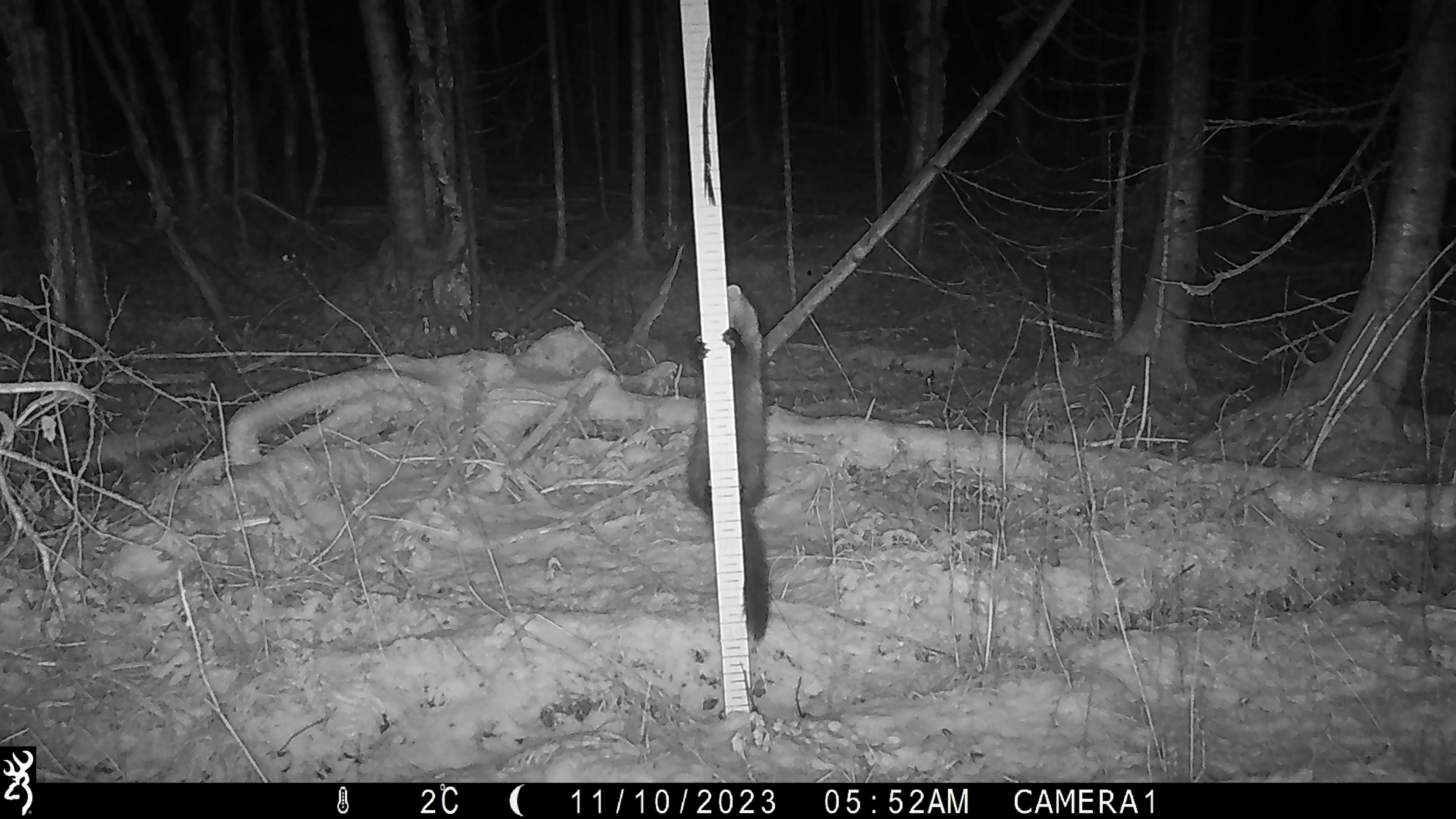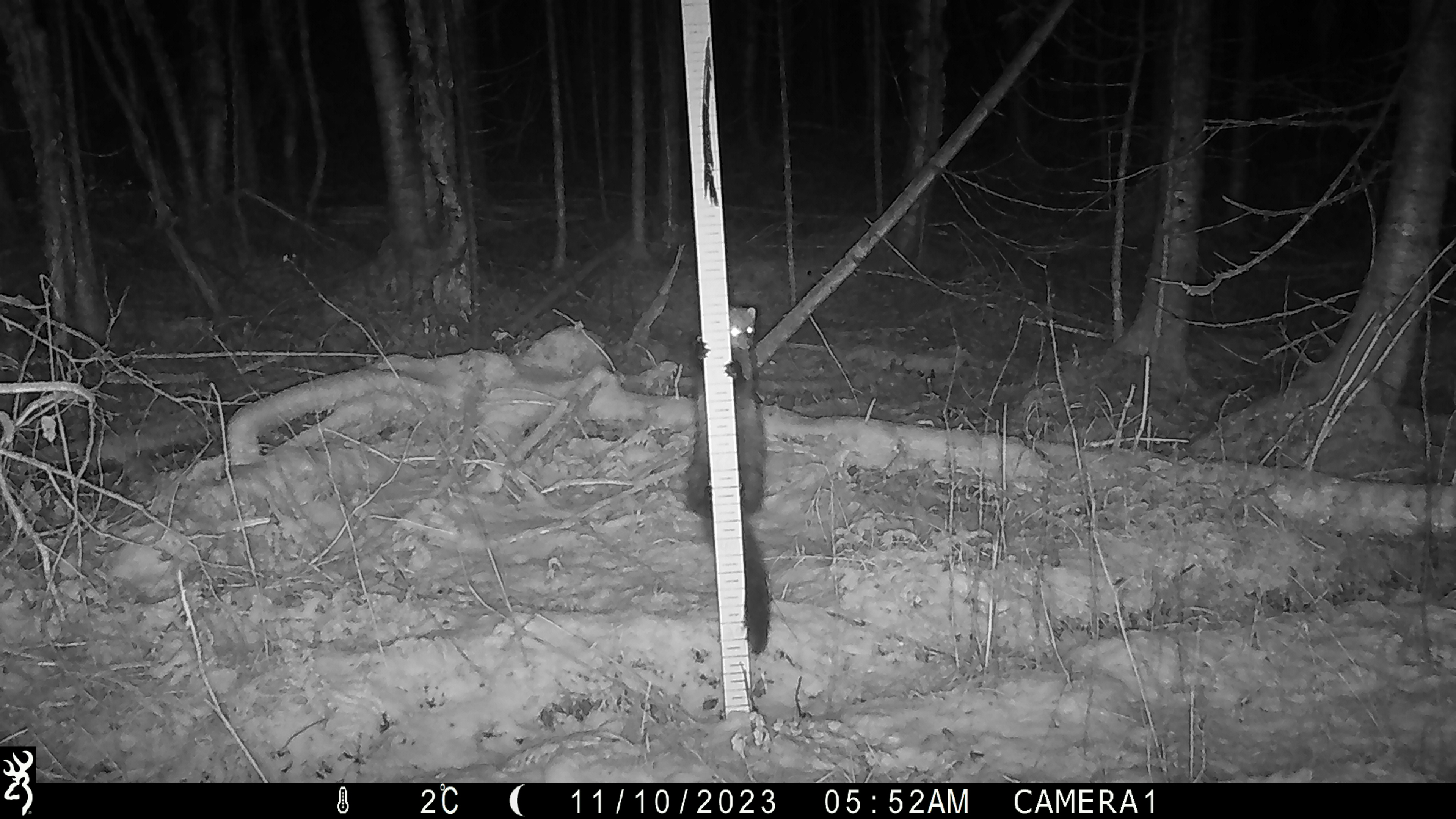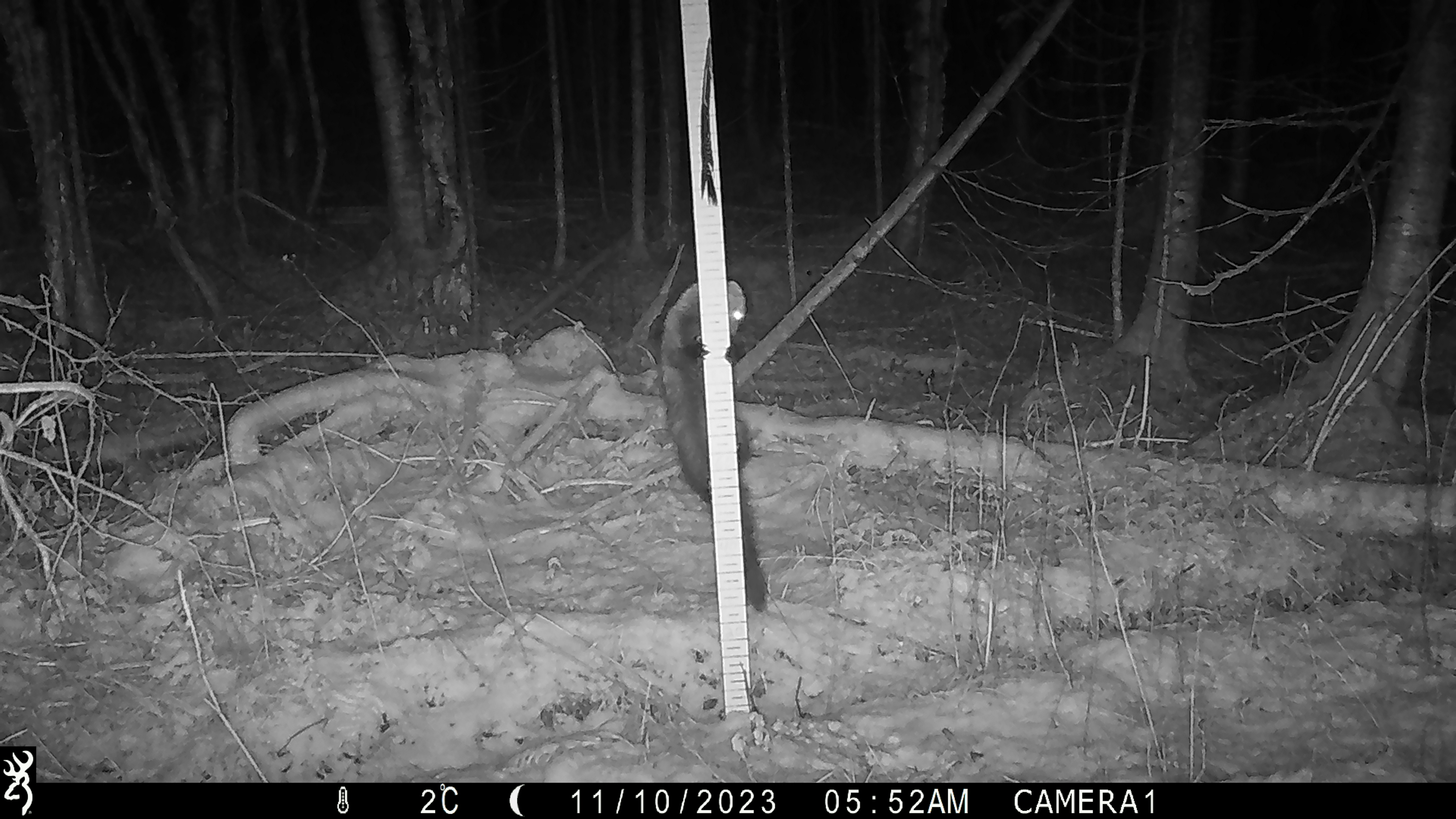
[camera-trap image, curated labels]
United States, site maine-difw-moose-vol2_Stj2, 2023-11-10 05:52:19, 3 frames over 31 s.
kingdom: Animalia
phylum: Chordata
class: Mammalia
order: Carnivora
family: Mustelidae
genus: Pekania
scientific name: Pekania pennanti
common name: fisher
Fisher (Pekania pennanti).